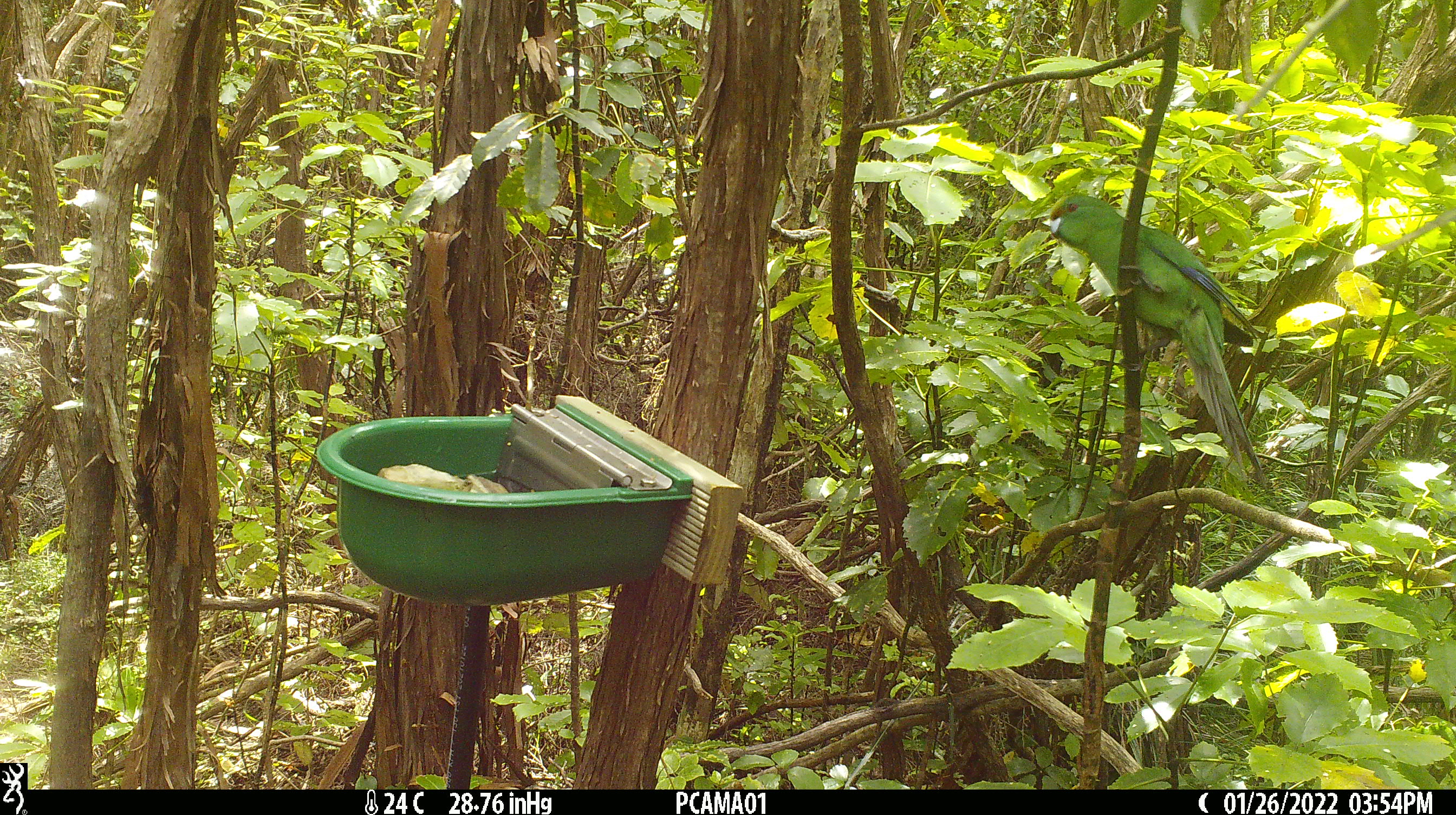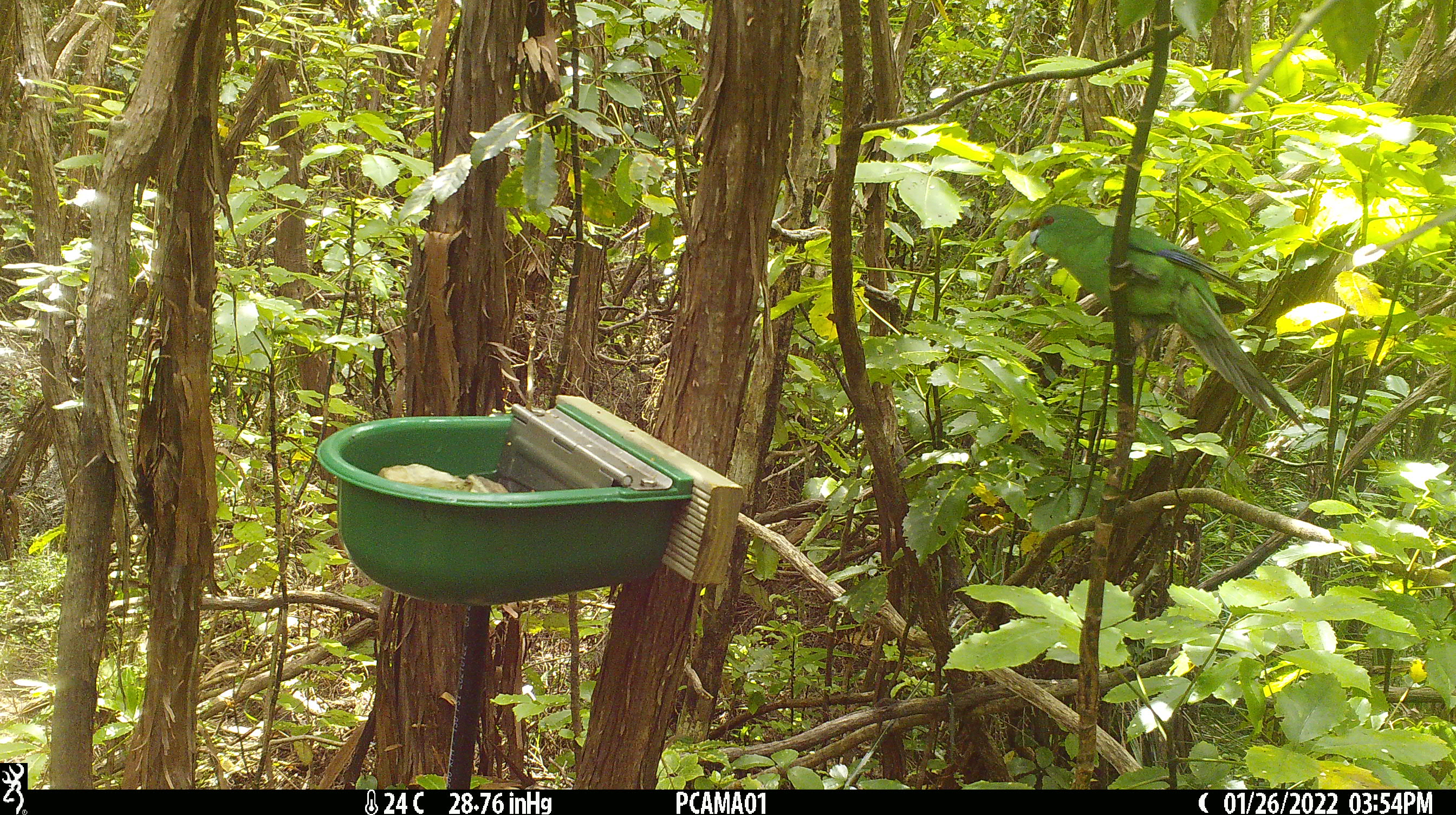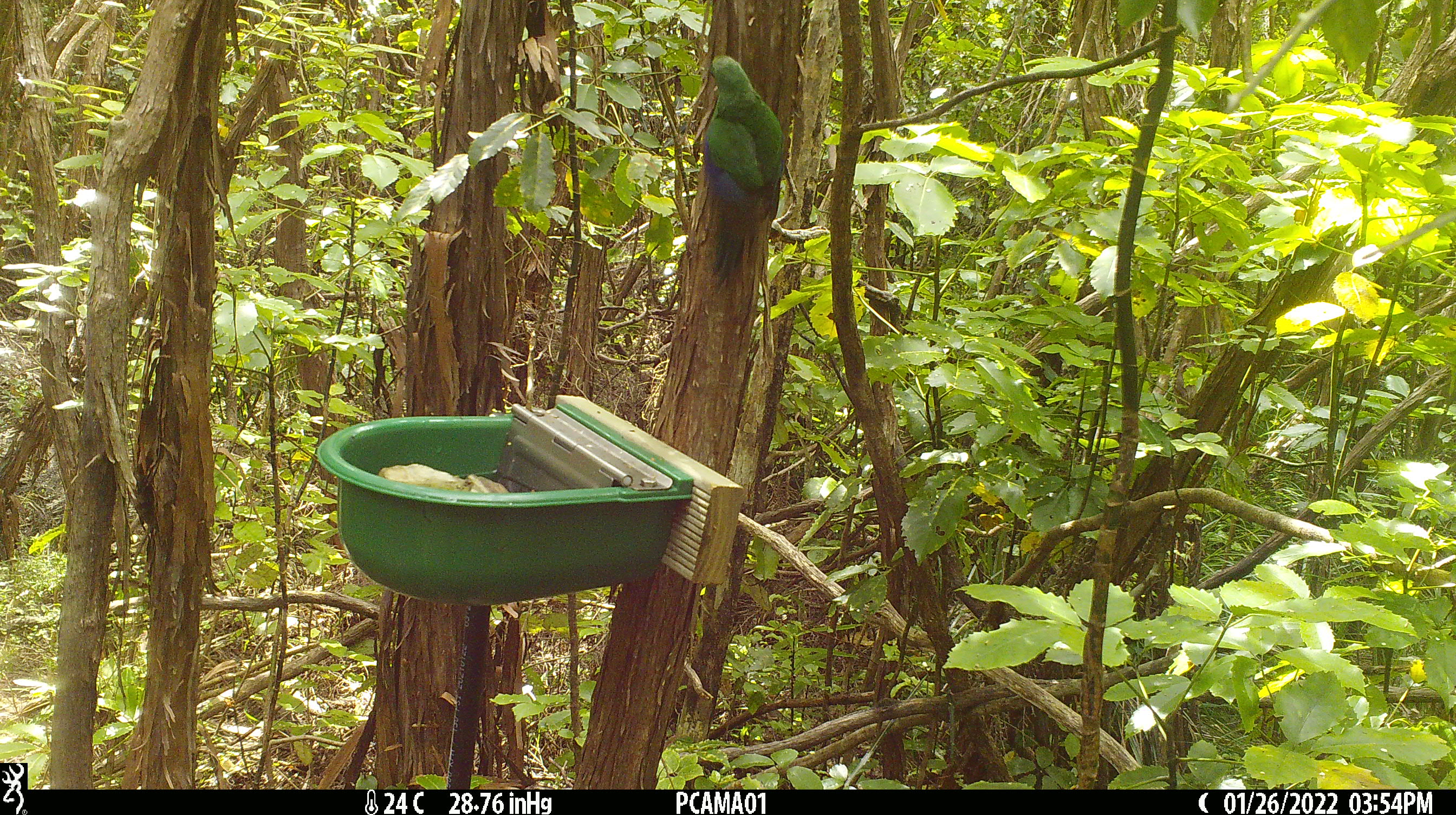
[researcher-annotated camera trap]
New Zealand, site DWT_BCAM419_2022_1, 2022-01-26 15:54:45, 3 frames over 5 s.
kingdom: Animalia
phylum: Chordata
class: Aves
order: Psittaciformes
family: Psittaculidae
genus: Cyanoramphus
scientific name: Cyanoramphus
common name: parakeet